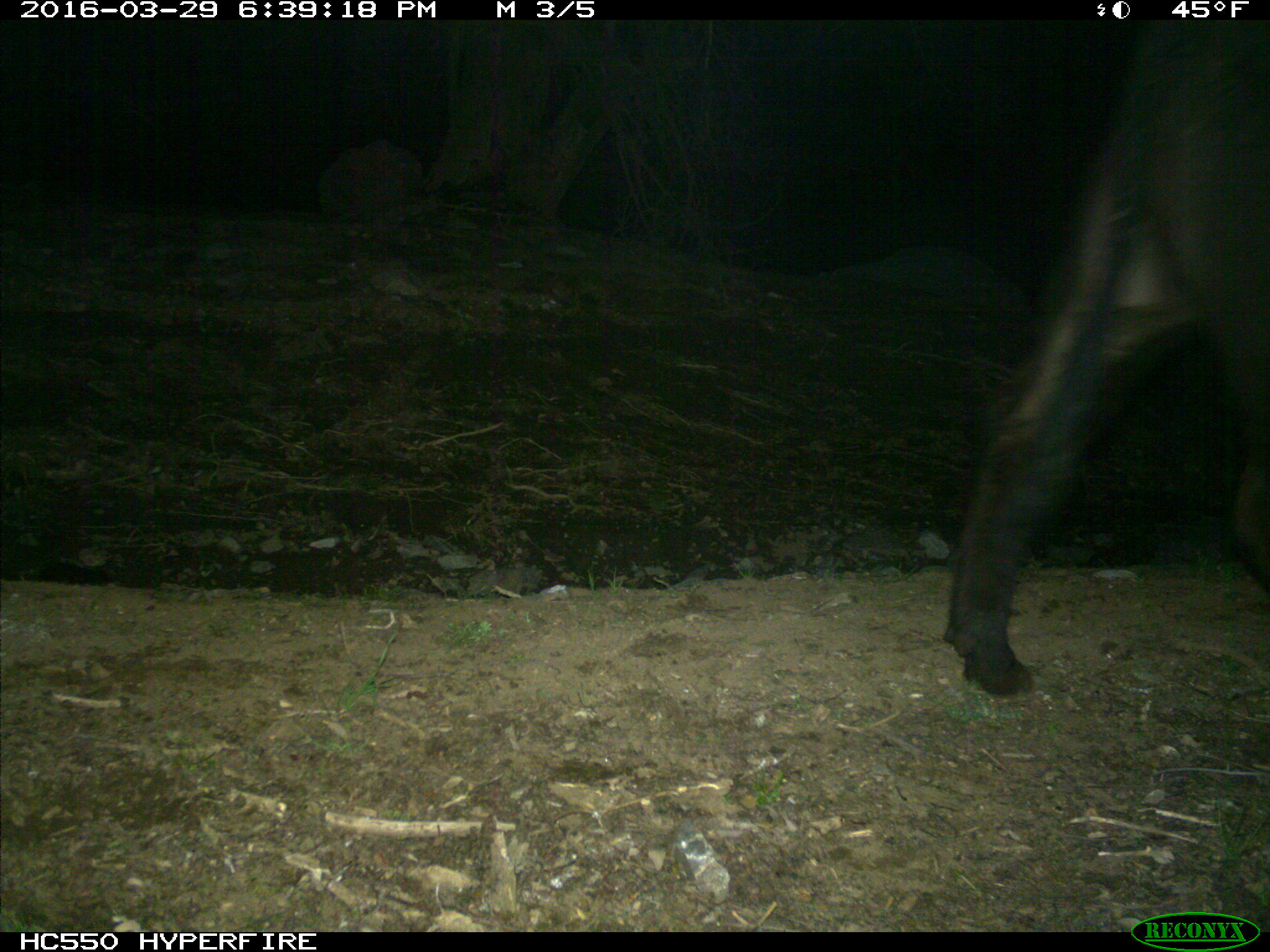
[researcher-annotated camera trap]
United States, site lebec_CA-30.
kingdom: Animalia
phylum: Chordata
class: Mammalia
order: Artiodactyla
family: Bovidae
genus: Bos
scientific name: Bos taurus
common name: domestic cow